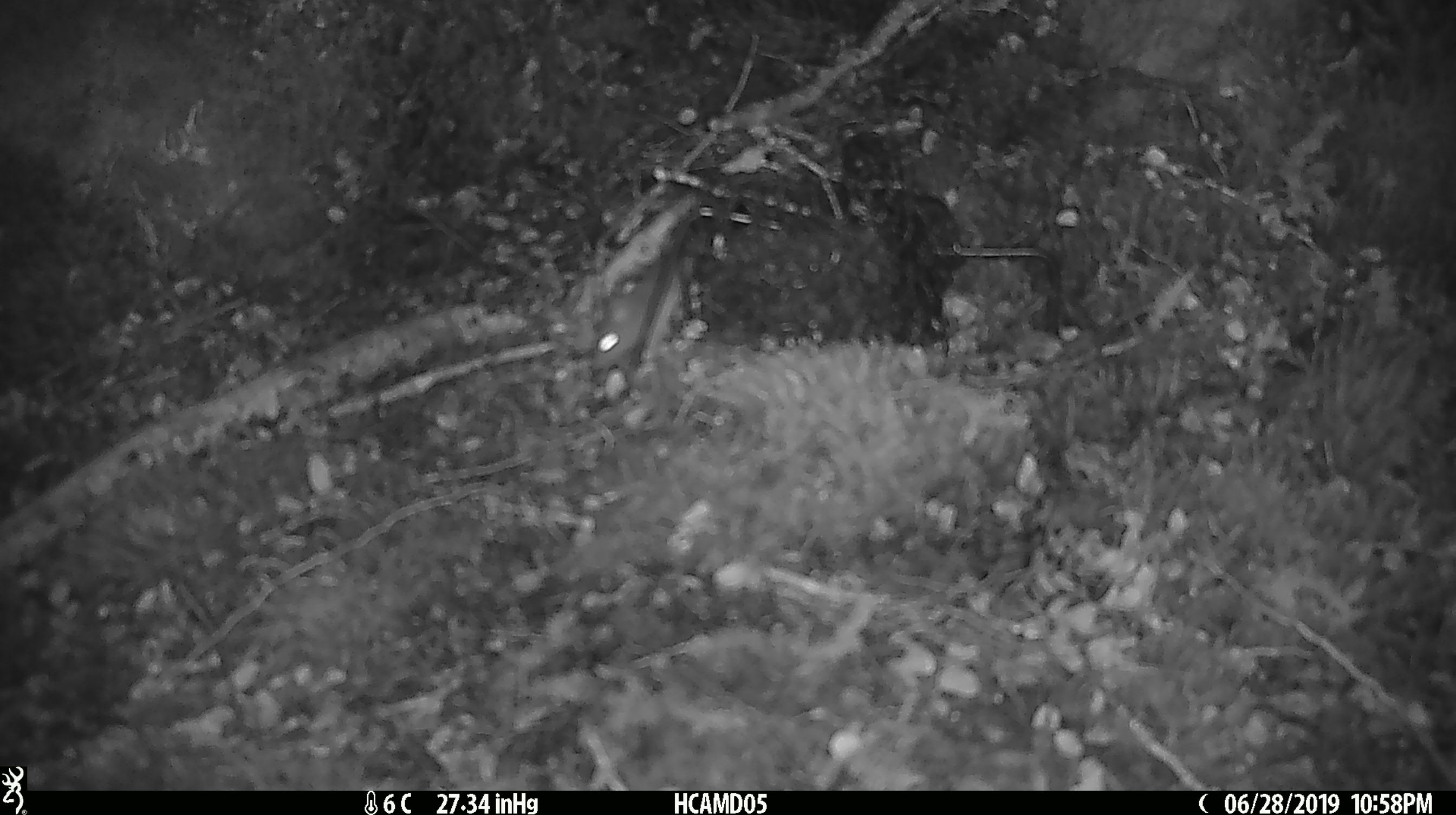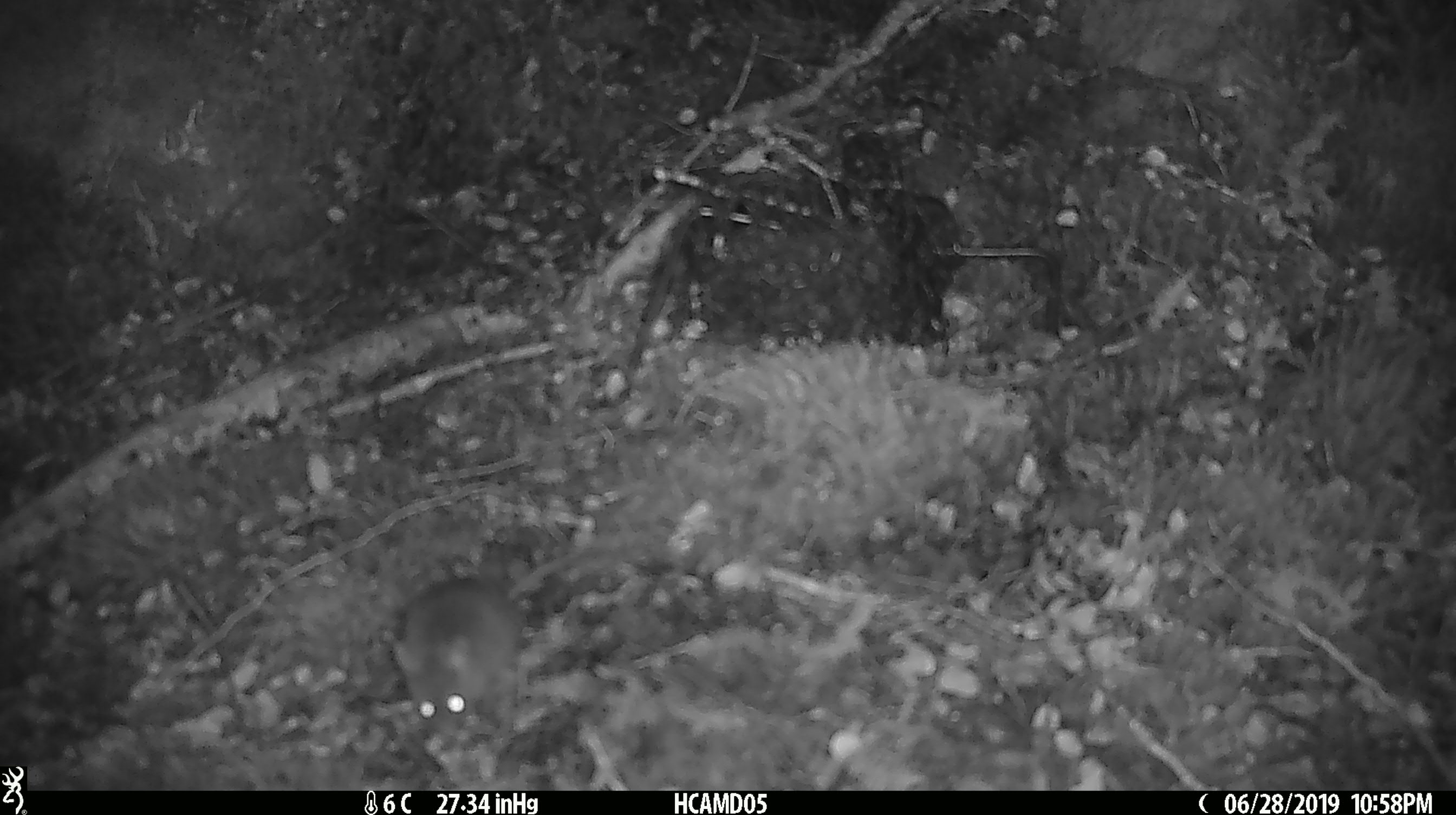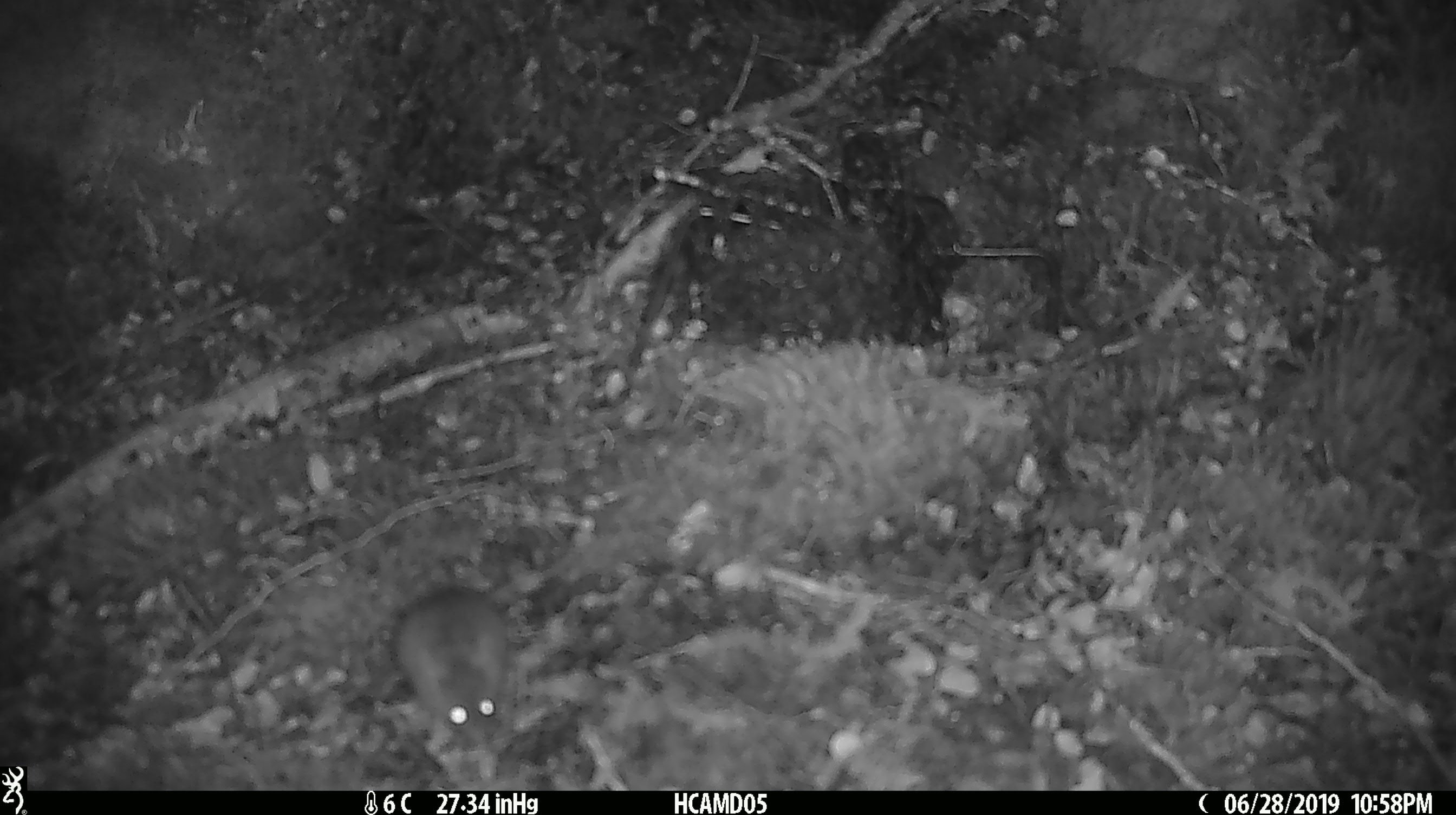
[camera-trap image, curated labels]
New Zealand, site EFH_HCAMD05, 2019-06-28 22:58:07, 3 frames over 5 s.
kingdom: Animalia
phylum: Chordata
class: Mammalia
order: Rodentia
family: Muridae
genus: Mus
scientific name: Mus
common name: mouse